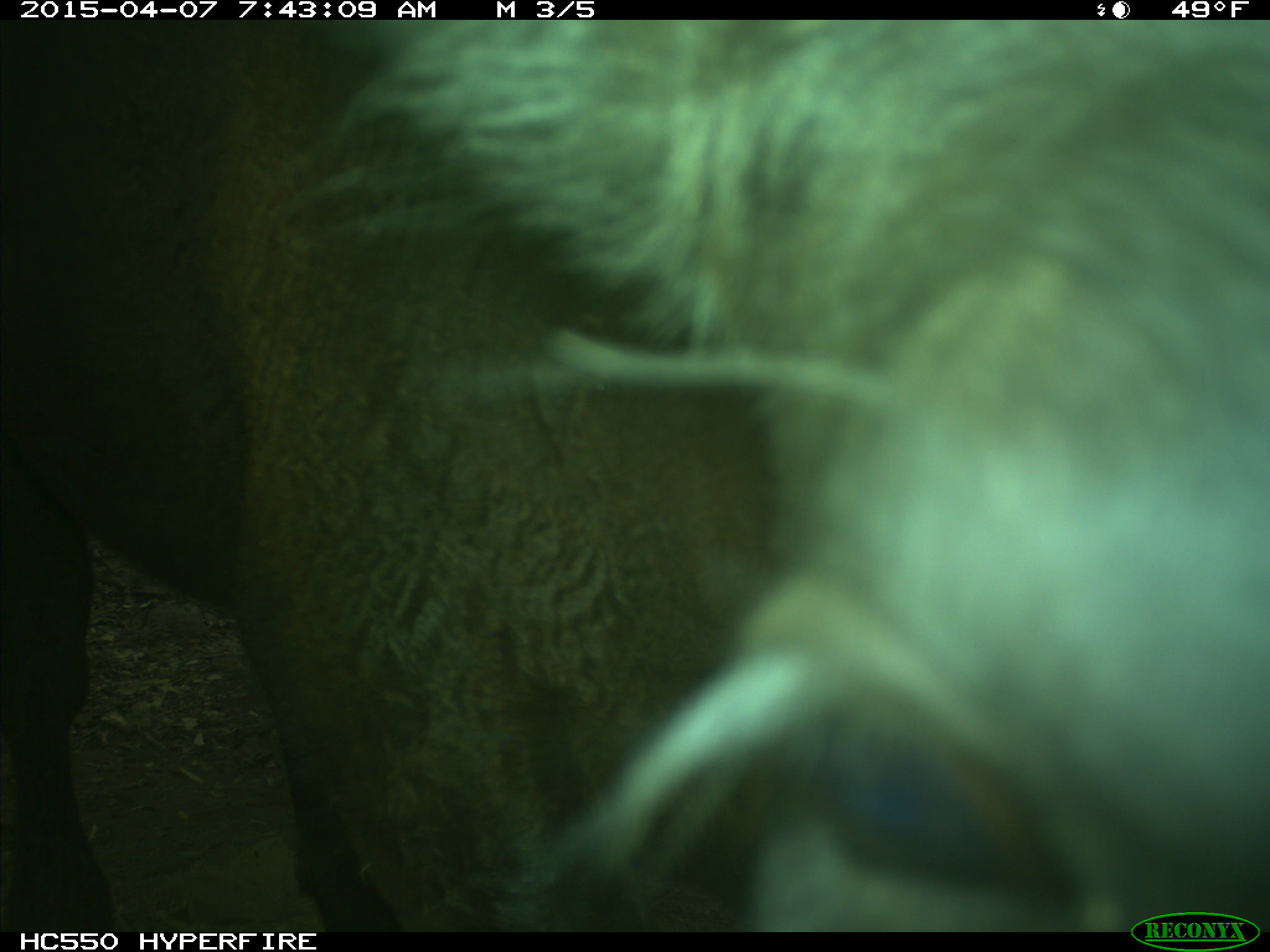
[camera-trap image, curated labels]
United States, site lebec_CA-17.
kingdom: Animalia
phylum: Chordata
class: Mammalia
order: Artiodactyla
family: Bovidae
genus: Bos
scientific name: Bos taurus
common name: domestic cow